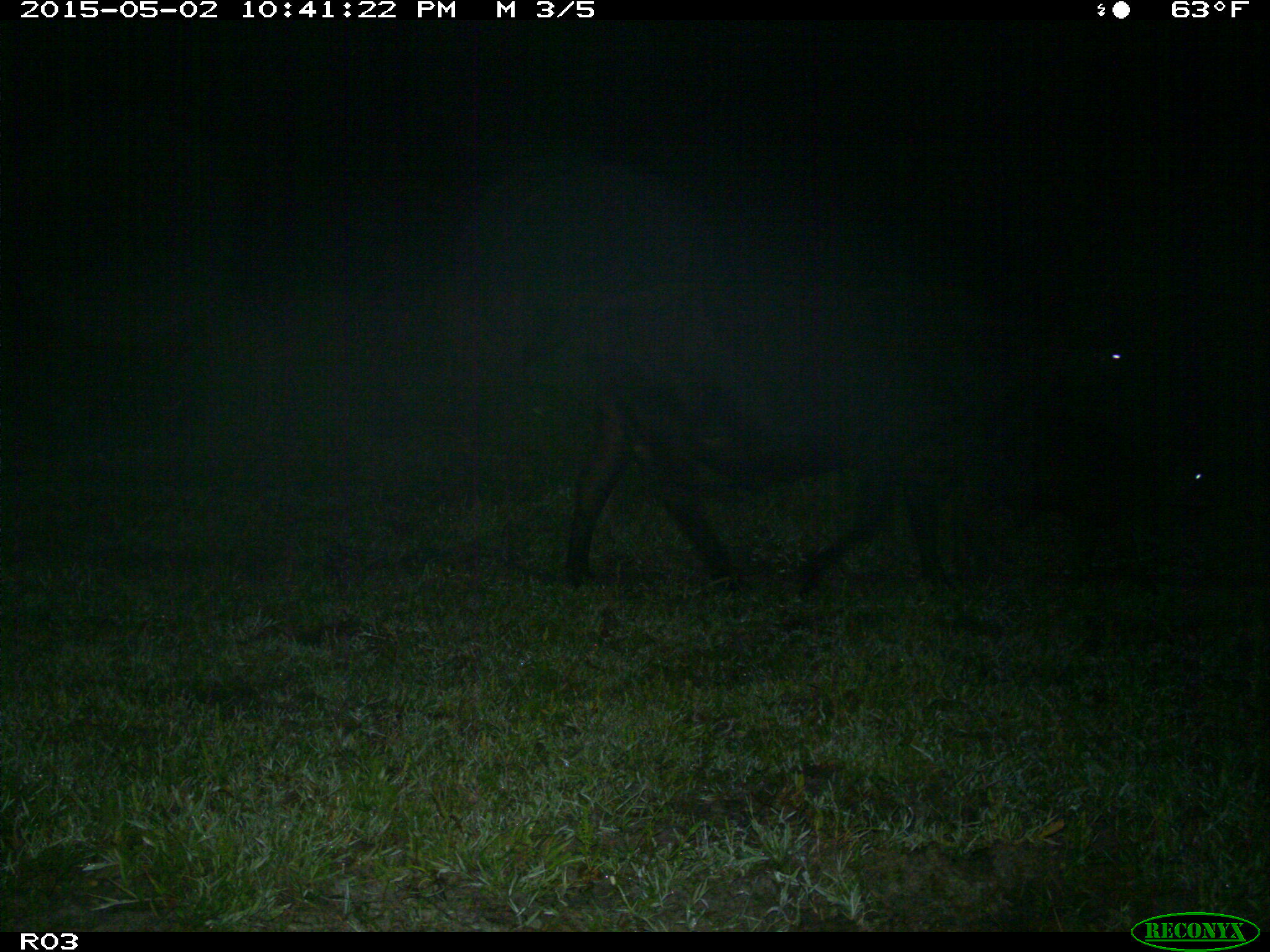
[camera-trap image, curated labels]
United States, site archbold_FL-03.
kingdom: Animalia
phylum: Chordata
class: Mammalia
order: Artiodactyla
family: Bovidae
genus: Bos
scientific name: Bos taurus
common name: domestic cow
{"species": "Bos taurus (domestic cow)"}